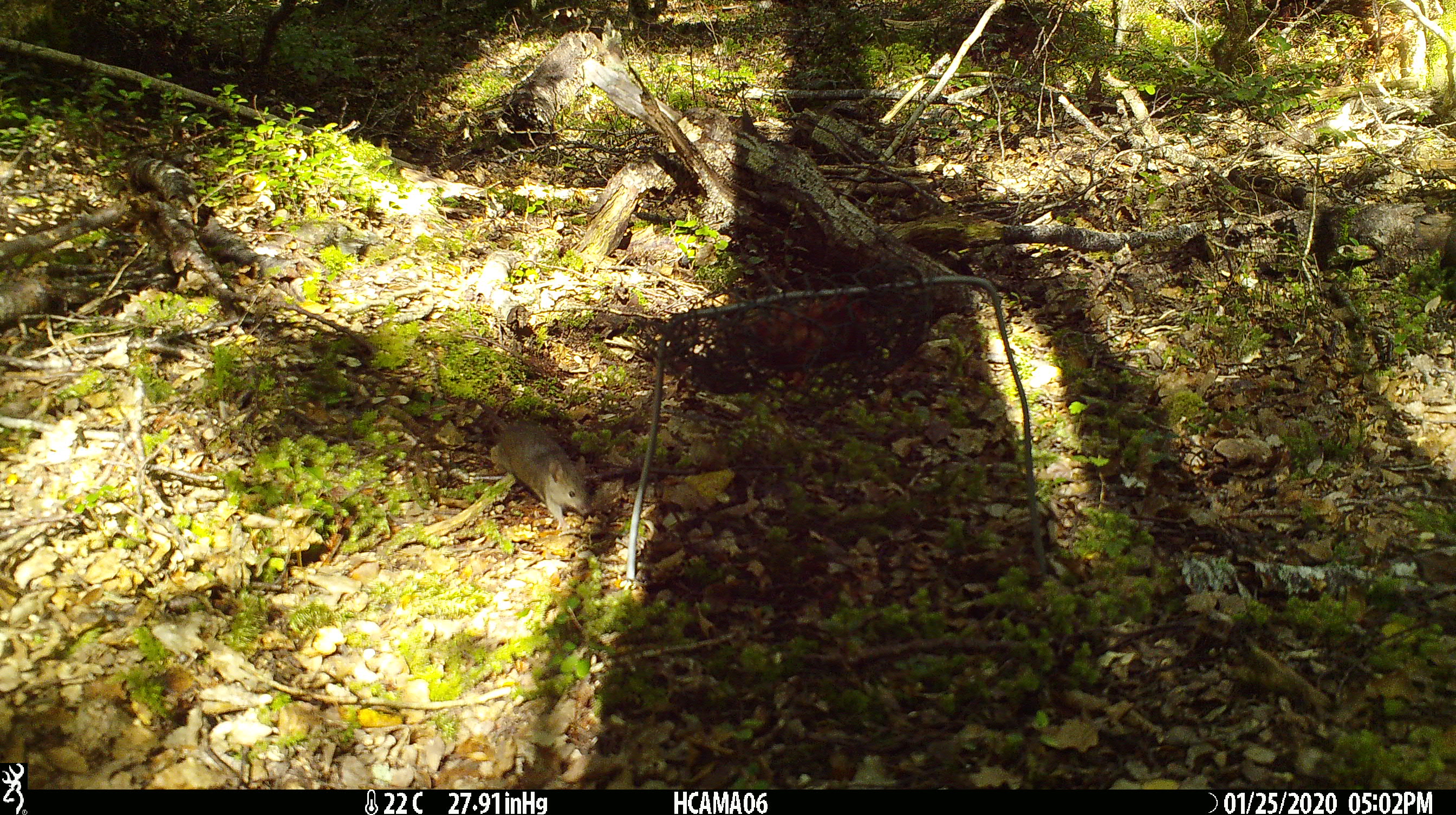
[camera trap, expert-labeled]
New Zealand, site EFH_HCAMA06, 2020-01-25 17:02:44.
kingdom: Animalia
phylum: Chordata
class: Mammalia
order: Rodentia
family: Muridae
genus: Mus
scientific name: Mus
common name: mouse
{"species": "mouse (Mus)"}